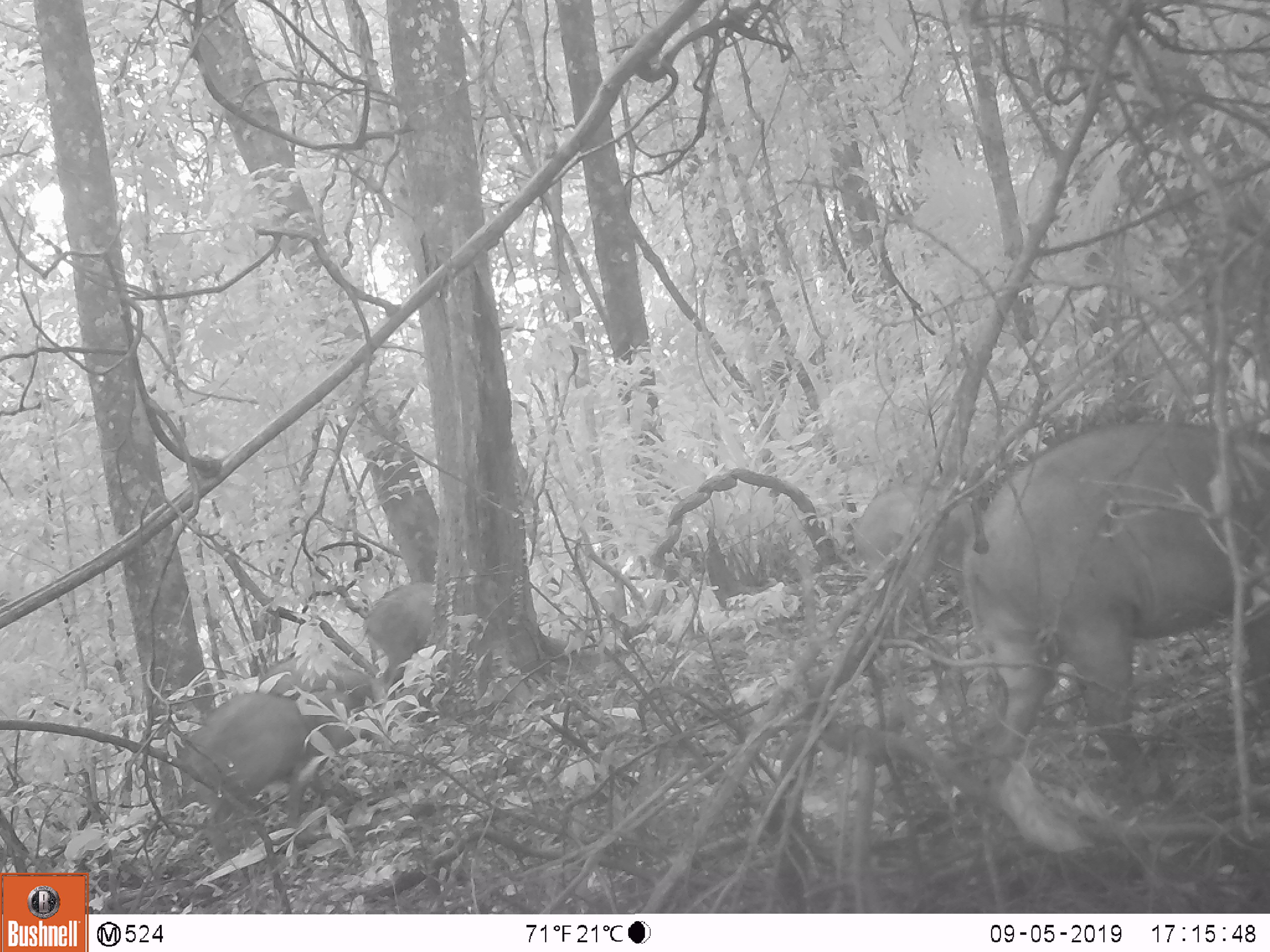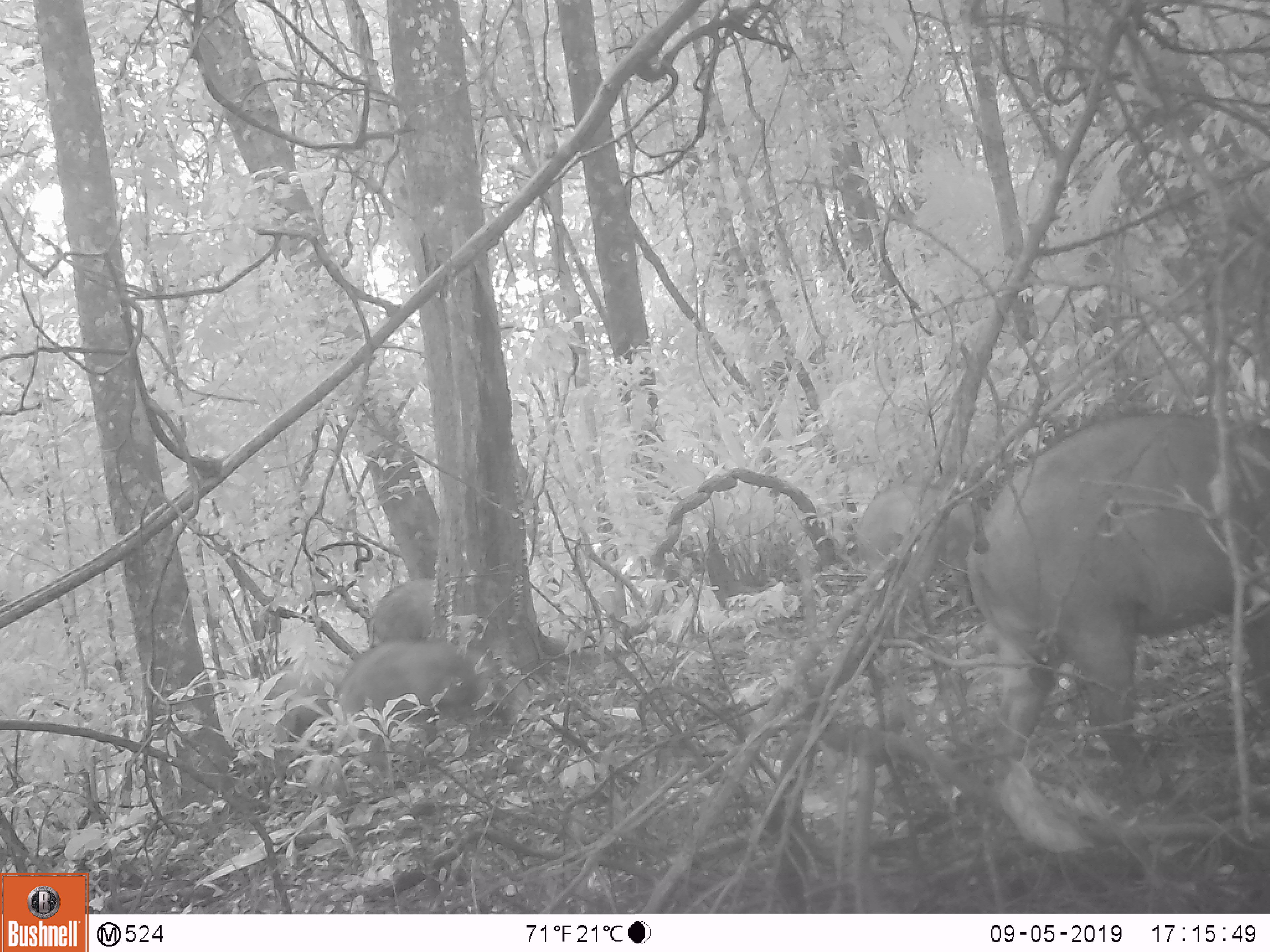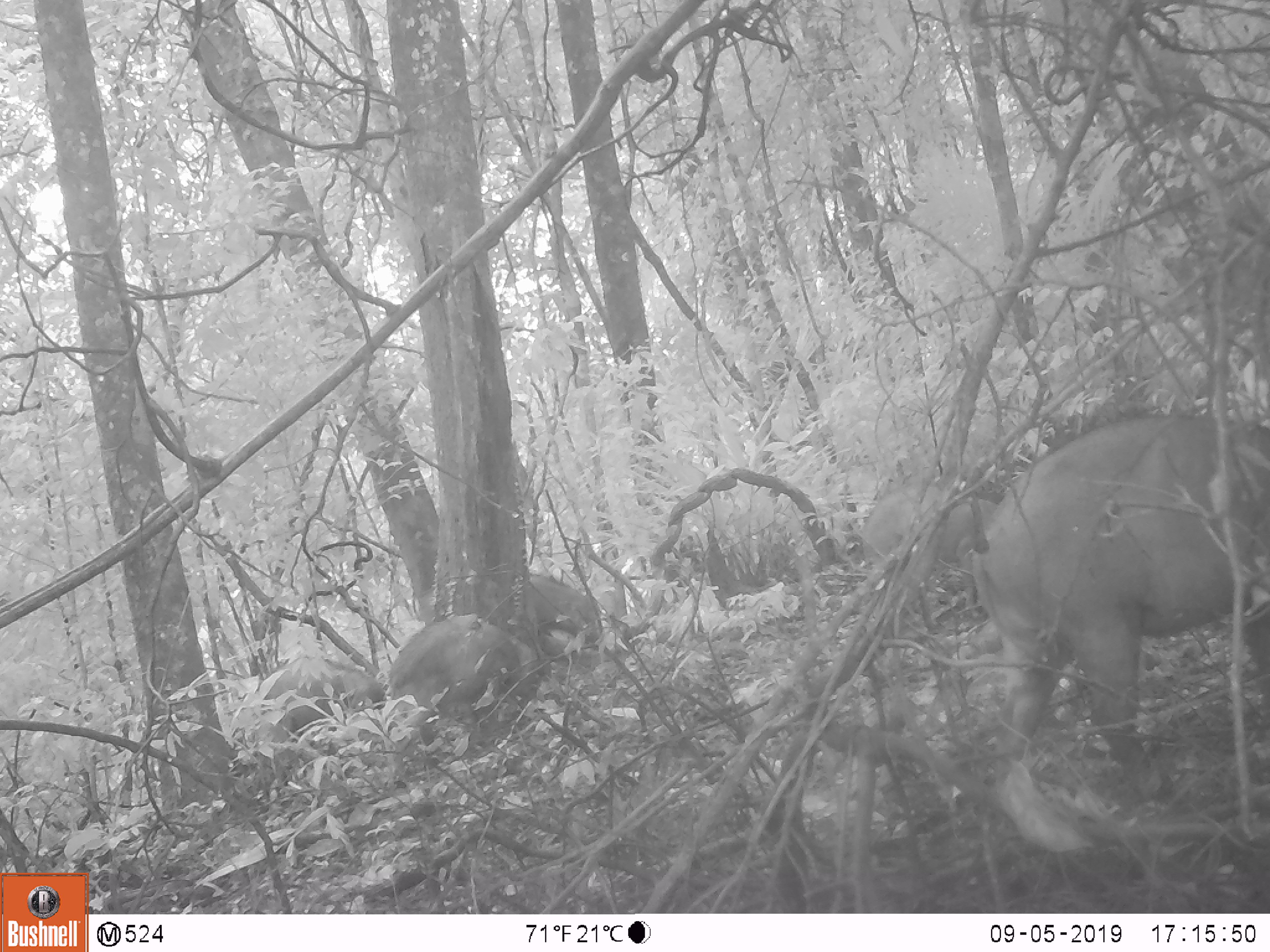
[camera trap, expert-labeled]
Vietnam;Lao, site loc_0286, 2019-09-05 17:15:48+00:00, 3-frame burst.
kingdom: Animalia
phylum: Chordata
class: Mammalia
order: Artiodactyla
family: Suidae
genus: Sus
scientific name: Sus scrofa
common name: eurasian wild pig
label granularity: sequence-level